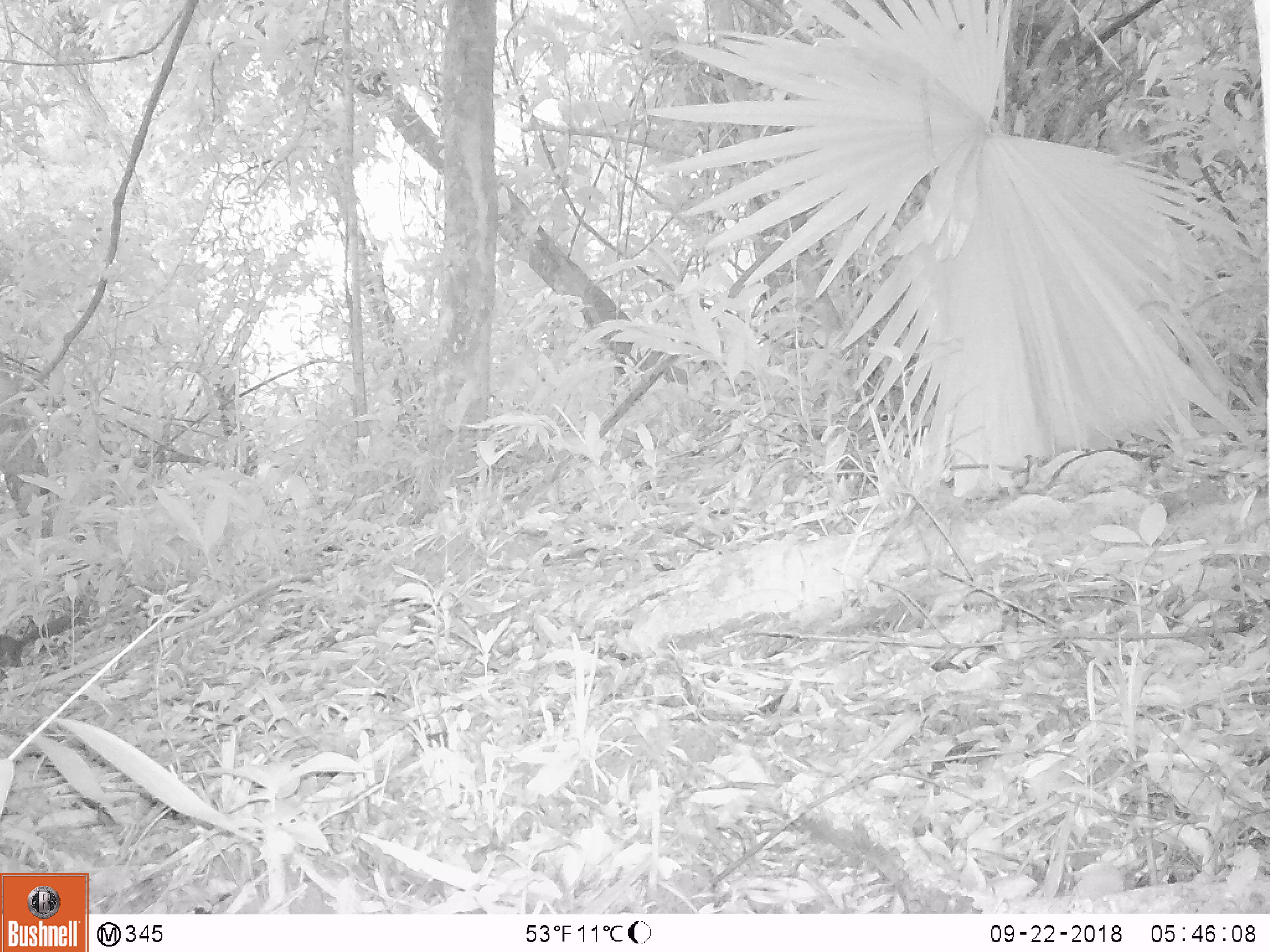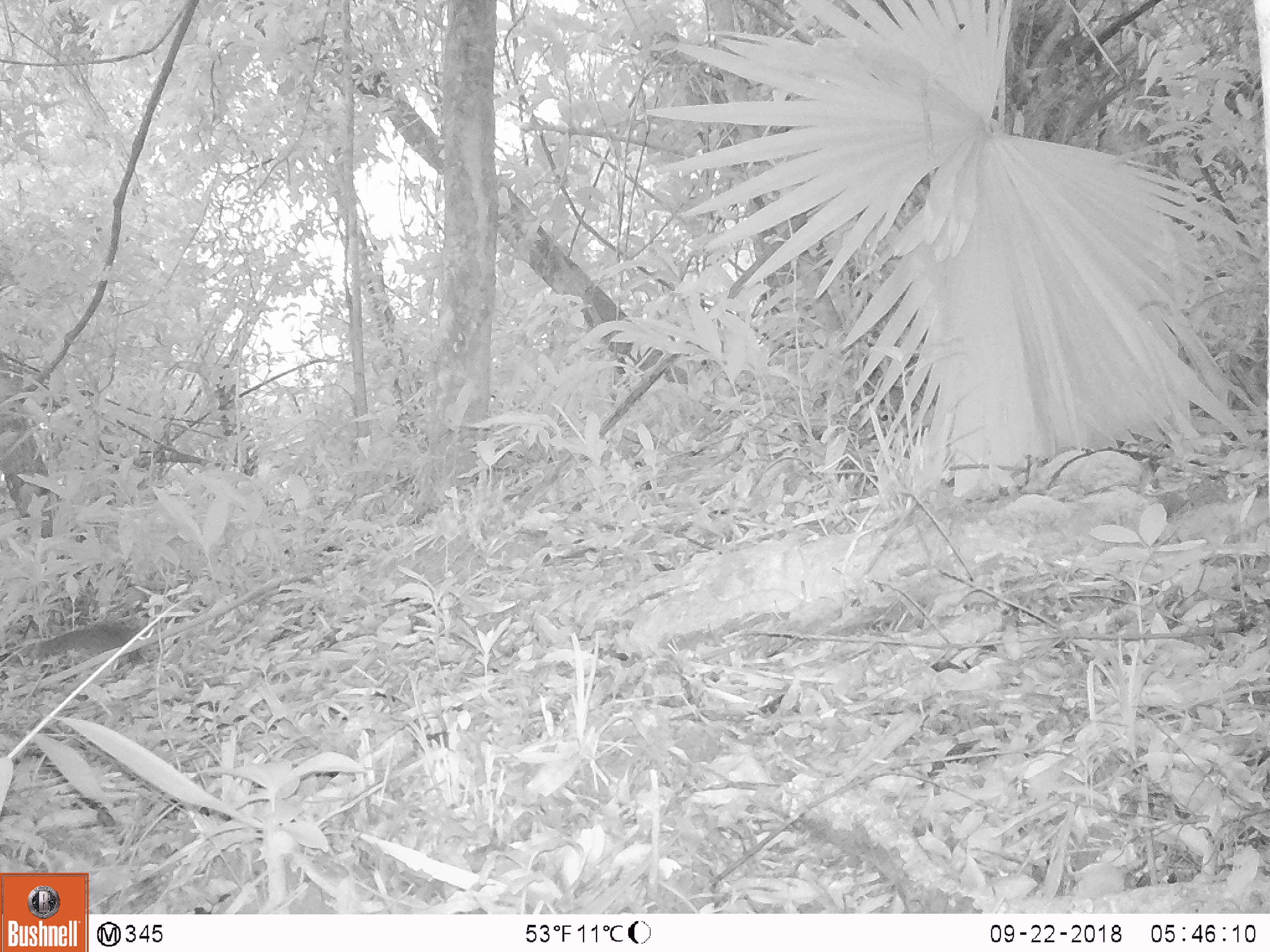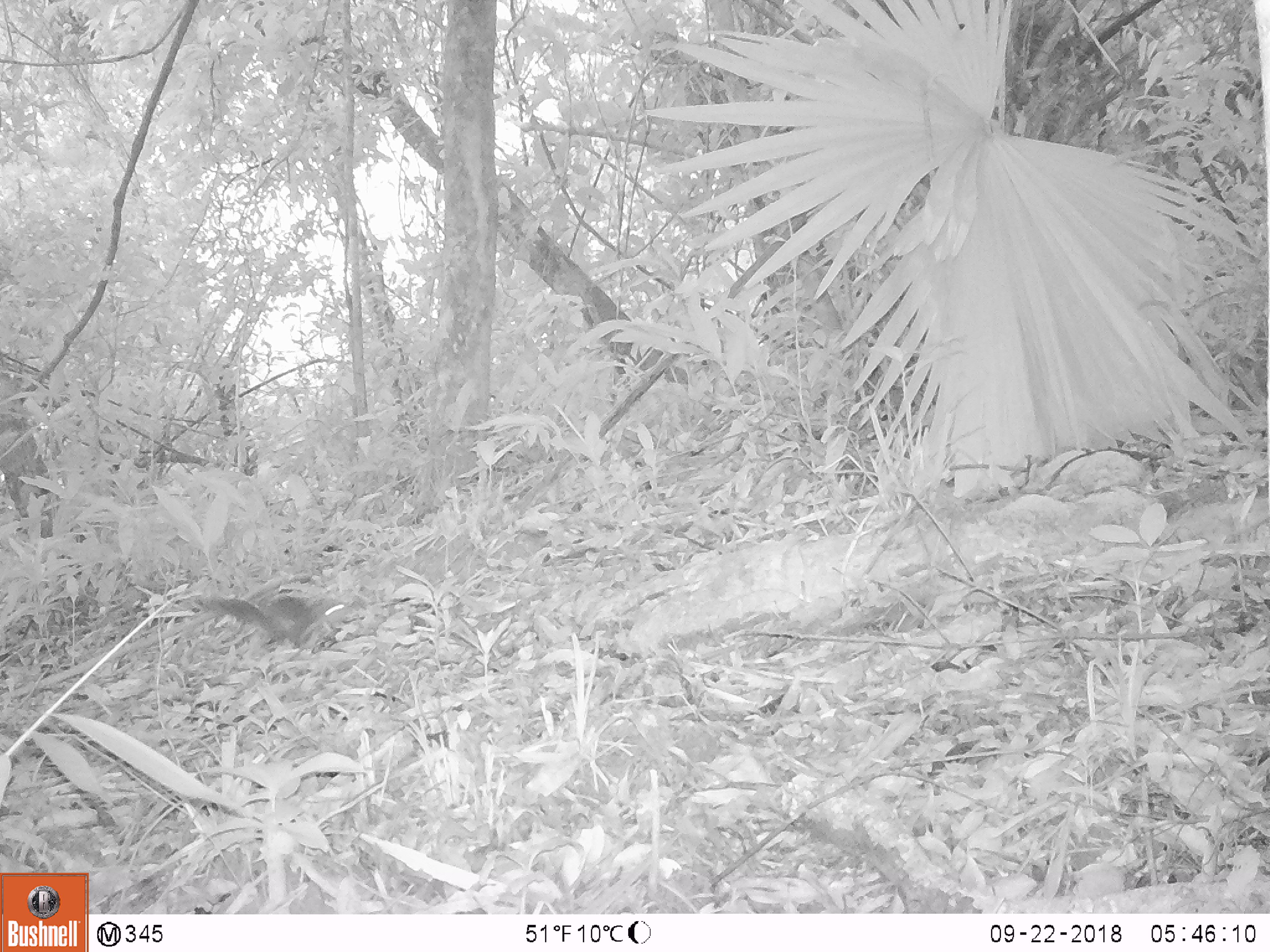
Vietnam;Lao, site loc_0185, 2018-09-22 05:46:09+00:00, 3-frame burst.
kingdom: Animalia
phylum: Chordata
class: Mammalia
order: Rodentia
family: Sciuridae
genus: Dremomys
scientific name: Dremomys rufigenis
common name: red-cheeked squirrel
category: red cheeked squirrel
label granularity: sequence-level